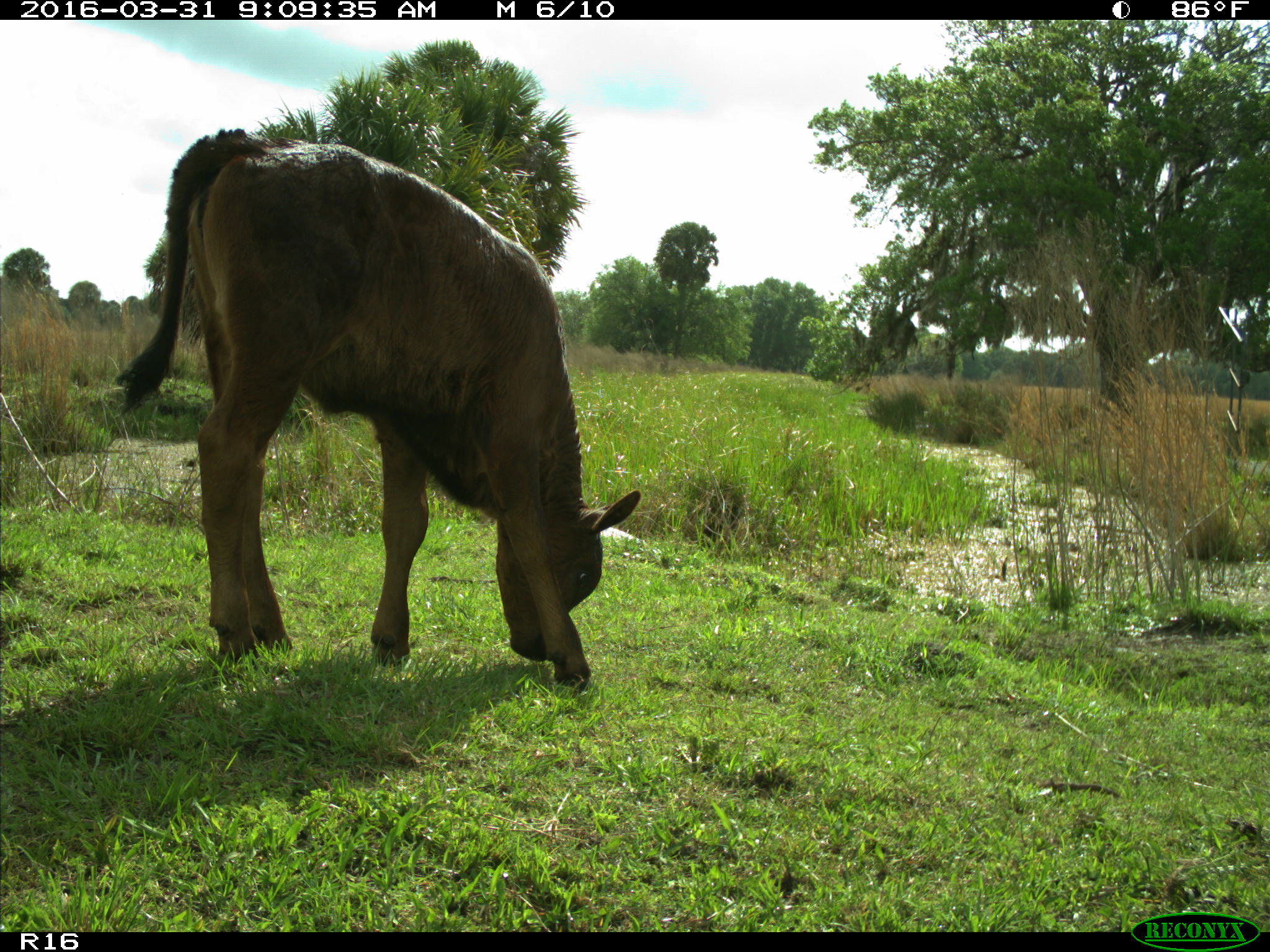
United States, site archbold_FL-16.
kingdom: Animalia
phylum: Chordata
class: Mammalia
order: Artiodactyla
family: Bovidae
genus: Bos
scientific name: Bos taurus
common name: domestic cow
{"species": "Bos taurus (domestic cow)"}